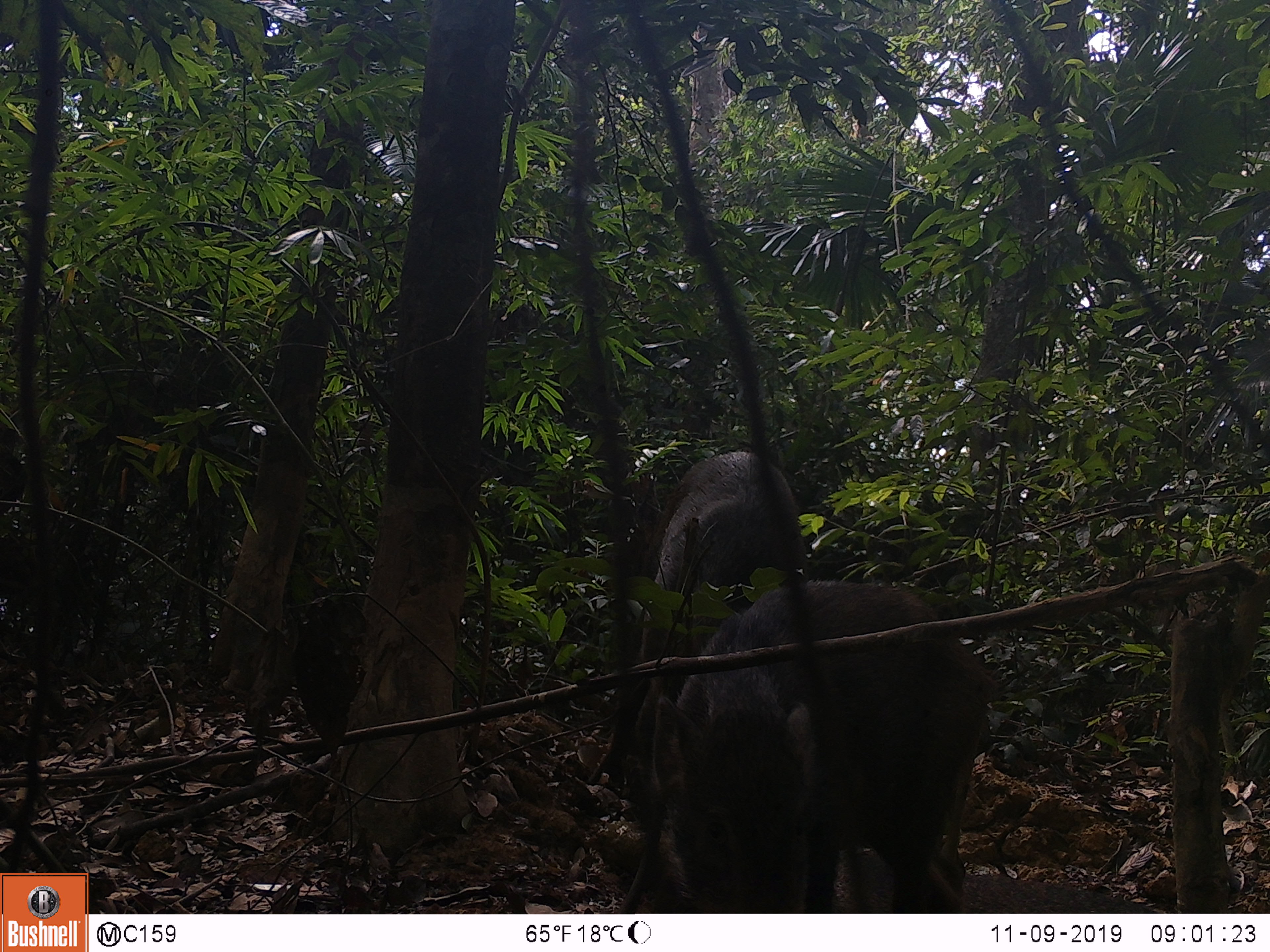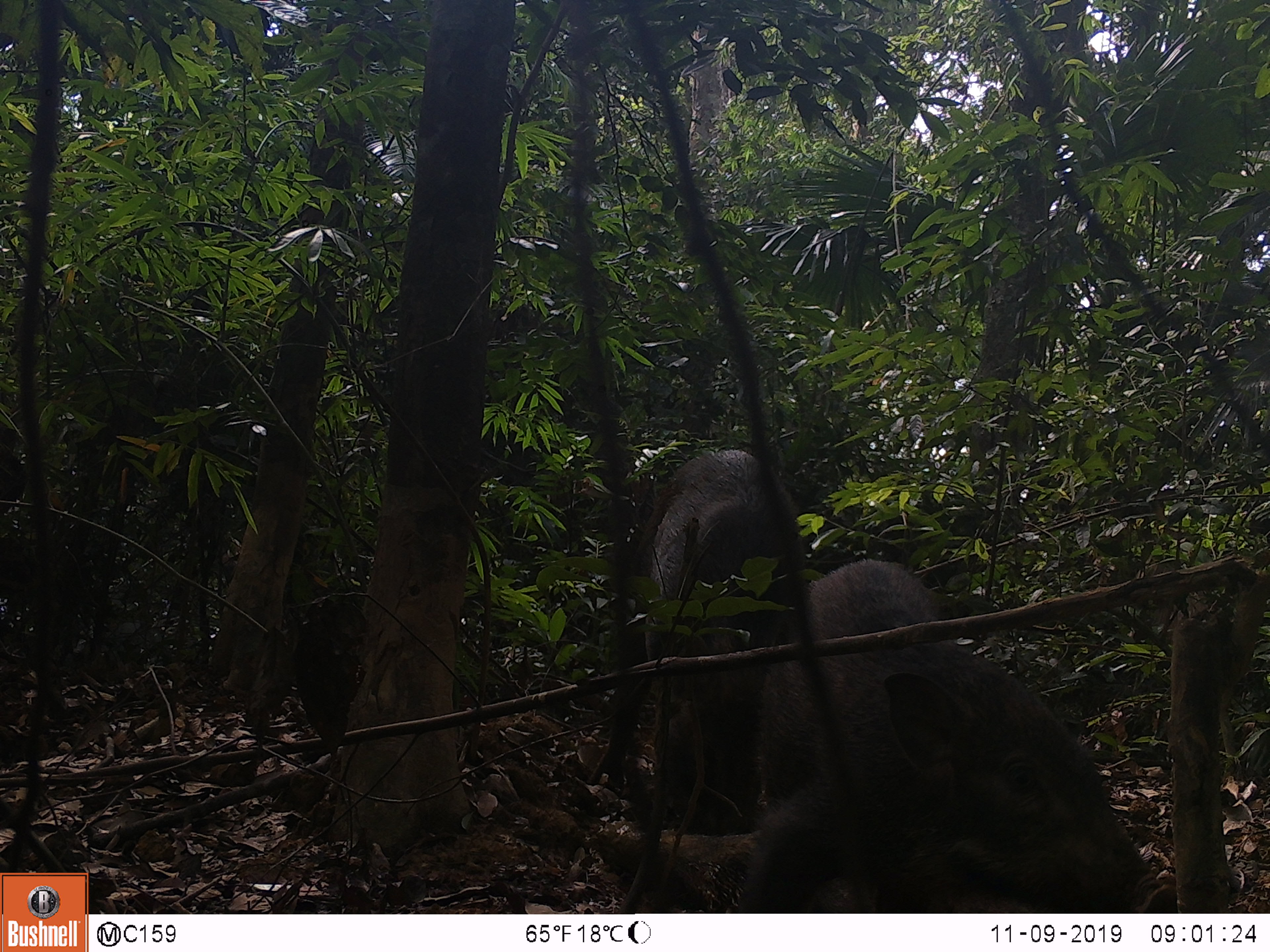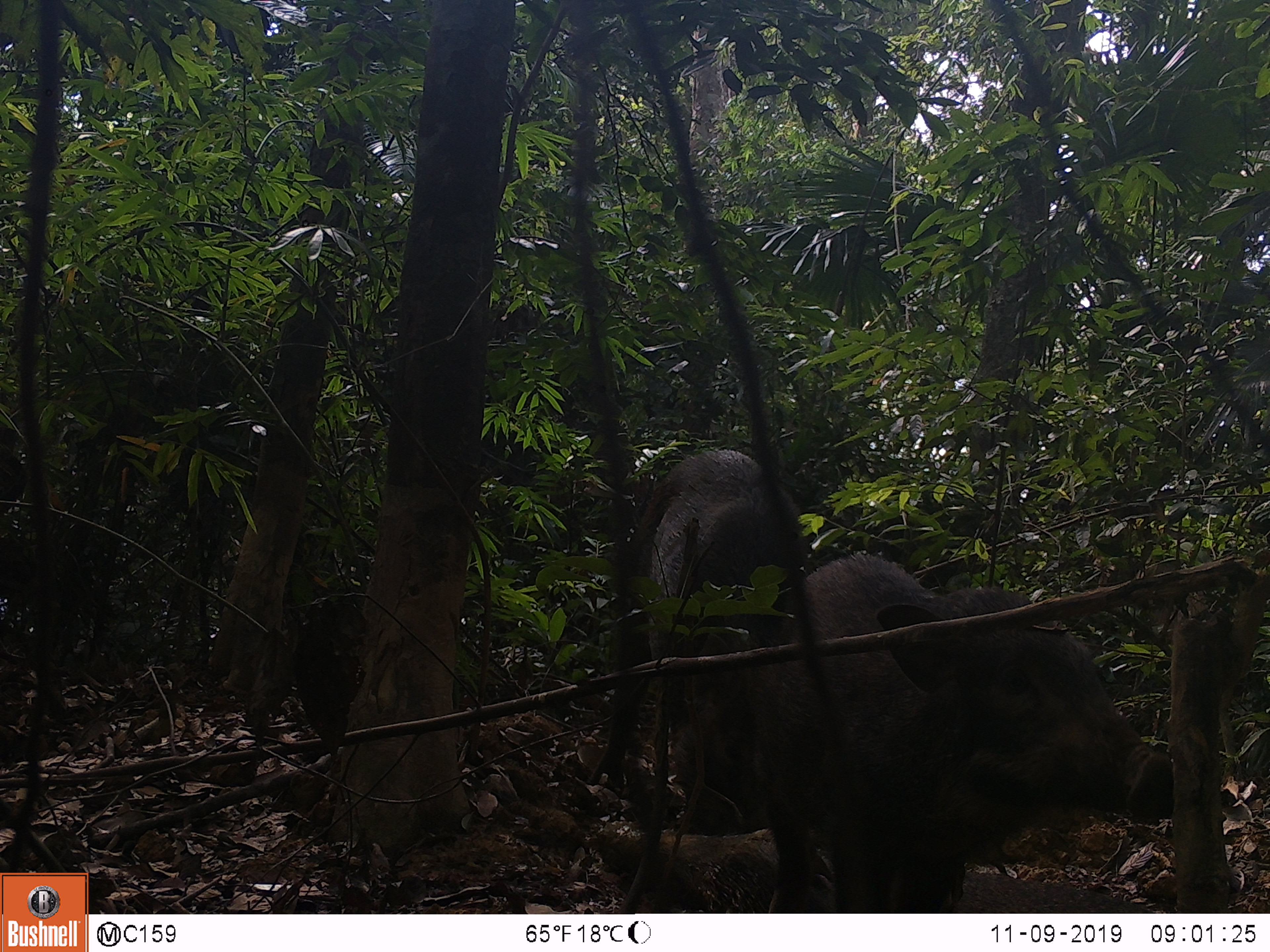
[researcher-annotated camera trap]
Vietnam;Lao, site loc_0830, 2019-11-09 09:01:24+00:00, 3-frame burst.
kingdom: Animalia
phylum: Chordata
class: Mammalia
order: Artiodactyla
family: Suidae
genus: Sus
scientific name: Sus scrofa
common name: eurasian wild pig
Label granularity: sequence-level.